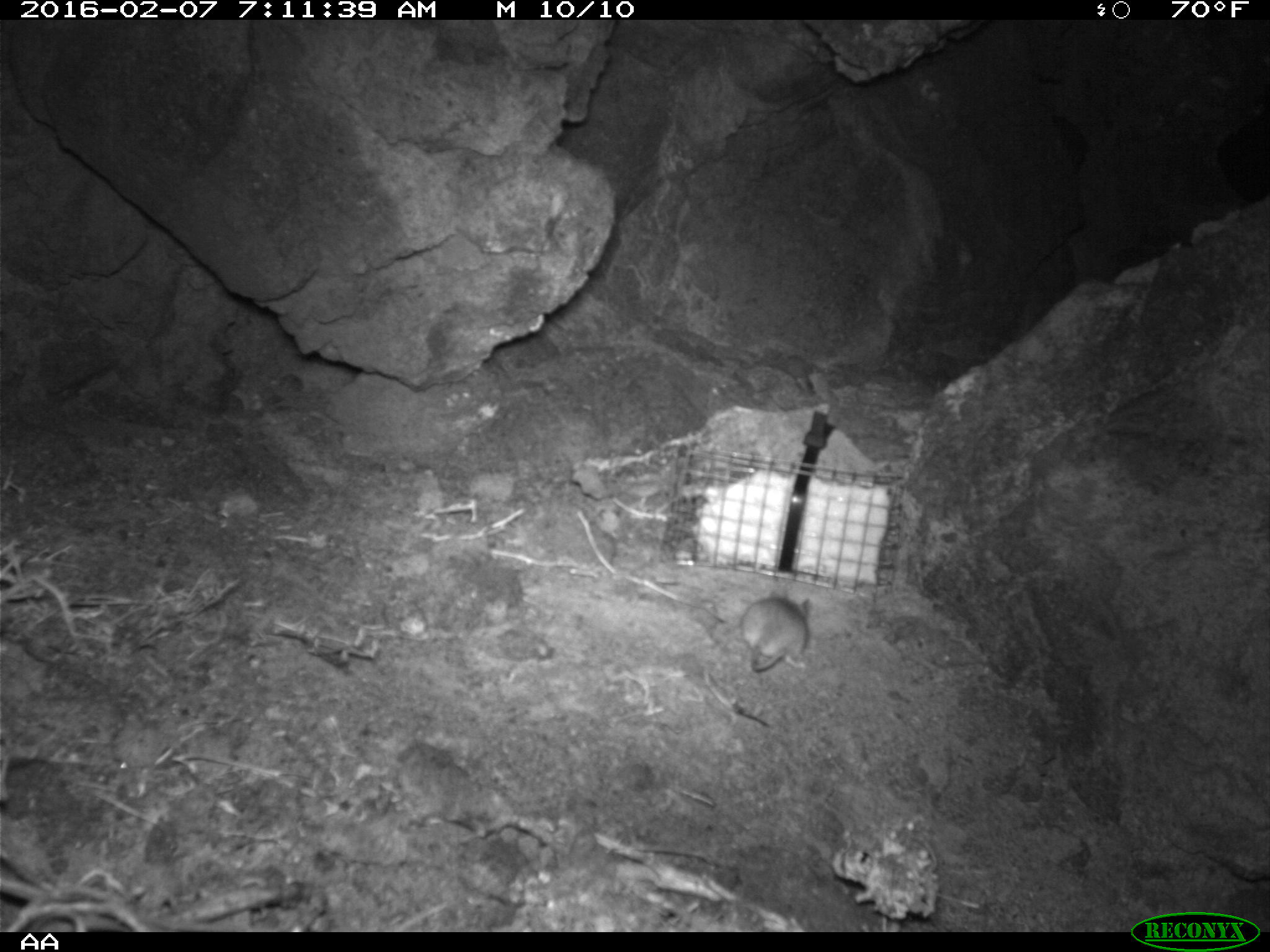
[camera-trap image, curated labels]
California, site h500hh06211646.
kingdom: Animalia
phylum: Chordata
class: Mammalia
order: Rodentia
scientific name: Rodentia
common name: rodent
Rodent (Rodentia).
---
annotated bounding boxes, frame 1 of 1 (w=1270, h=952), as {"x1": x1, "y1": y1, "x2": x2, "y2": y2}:
rodent: {"x1": 738, "y1": 583, "x2": 811, "y2": 671}